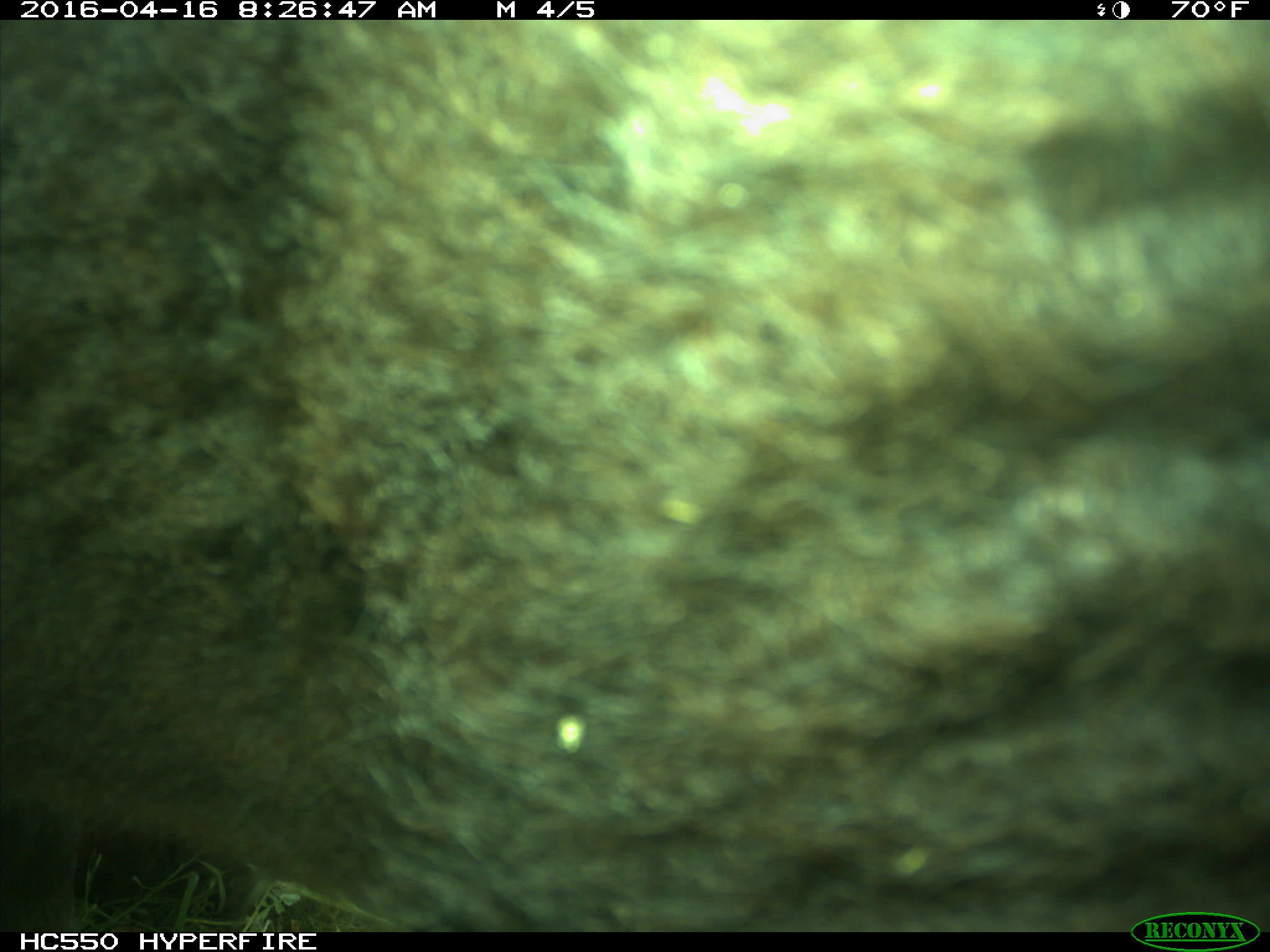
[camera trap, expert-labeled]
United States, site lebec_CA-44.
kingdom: Animalia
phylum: Chordata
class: Mammalia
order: Artiodactyla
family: Bovidae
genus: Bos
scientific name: Bos taurus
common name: domestic cow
Bos taurus (domestic cow).